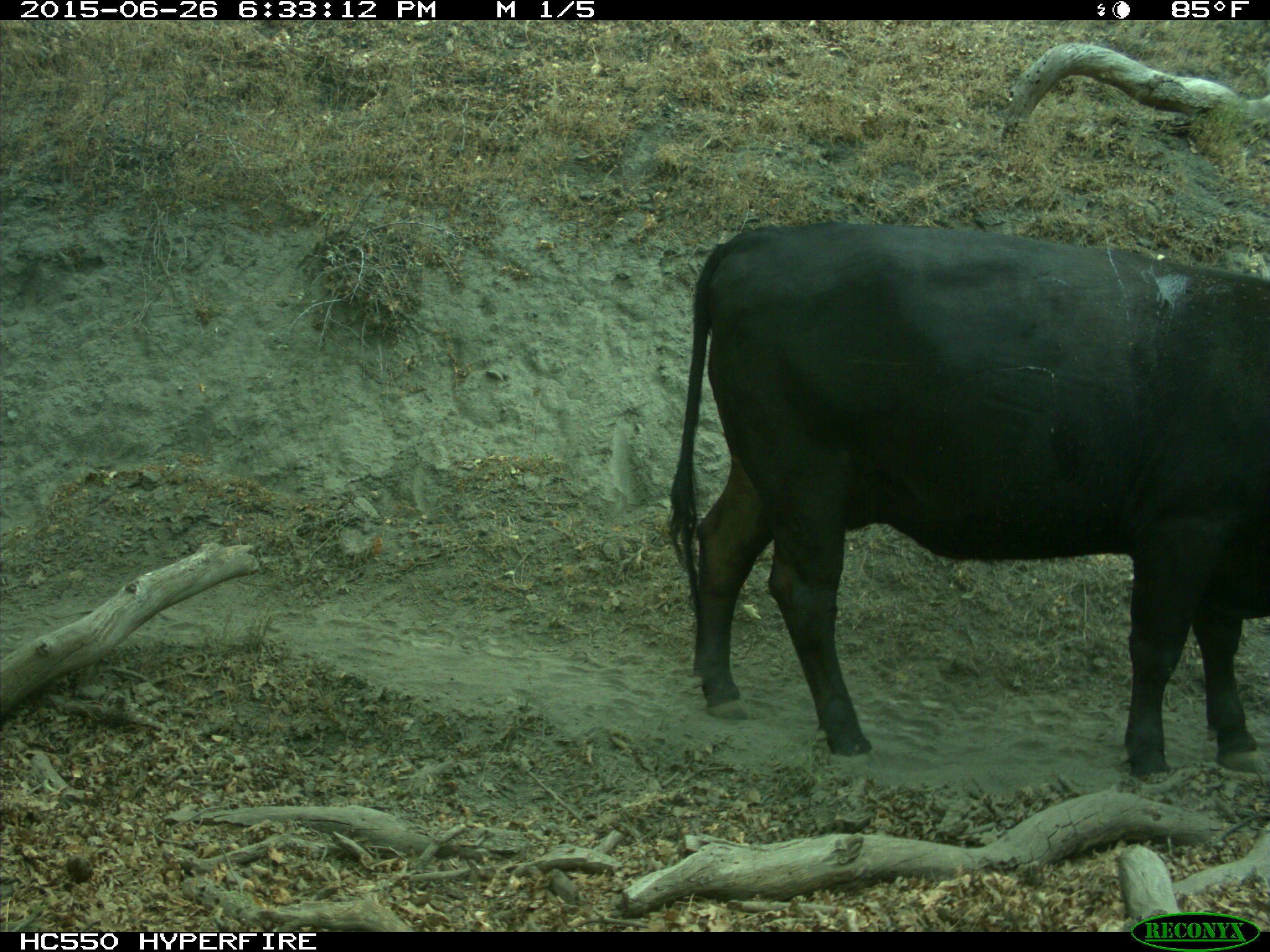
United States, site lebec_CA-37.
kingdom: Animalia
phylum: Chordata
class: Mammalia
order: Artiodactyla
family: Bovidae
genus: Bos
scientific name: Bos taurus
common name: domestic cow